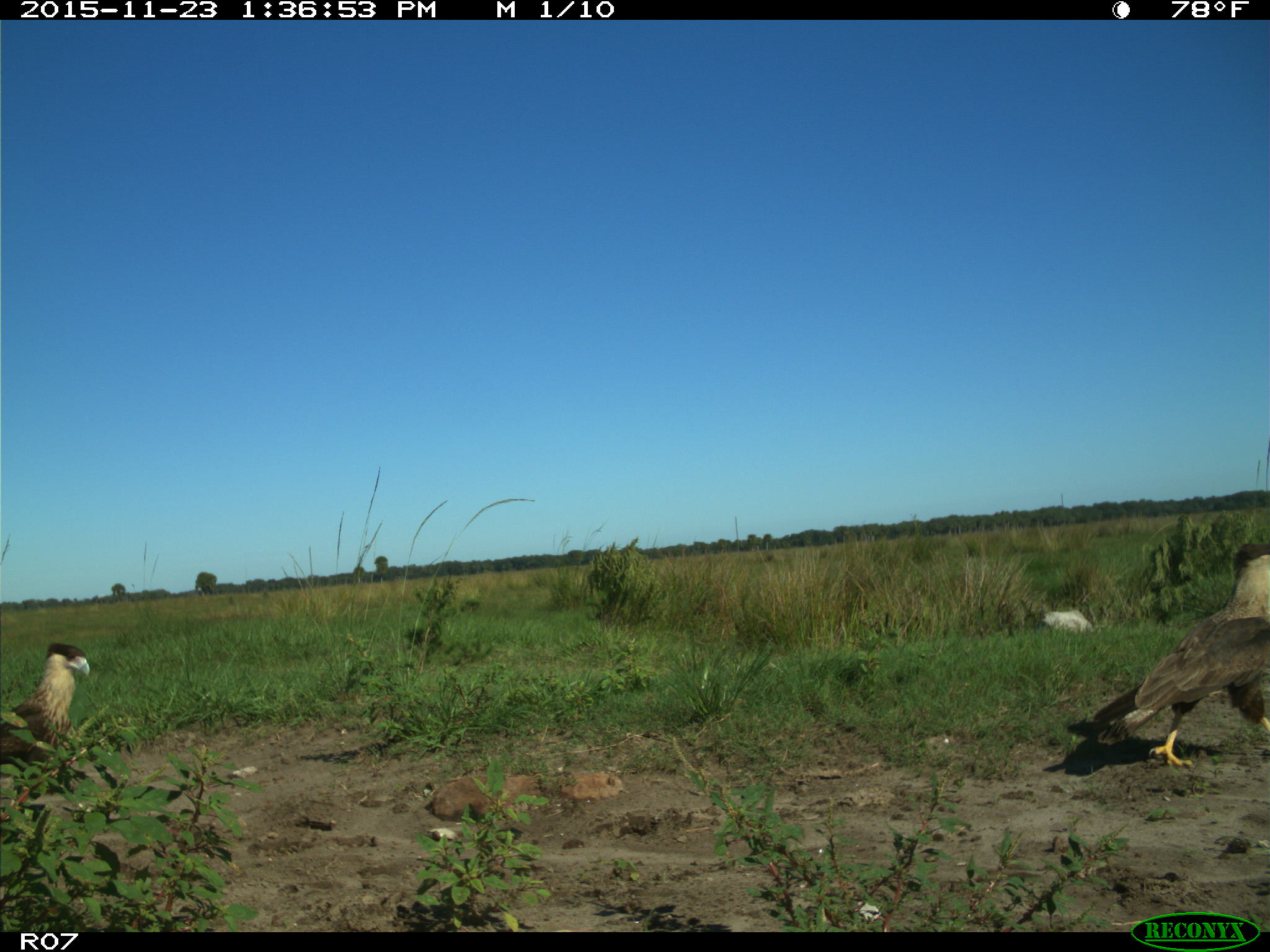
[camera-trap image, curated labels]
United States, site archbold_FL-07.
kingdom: Animalia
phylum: Chordata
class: Aves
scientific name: Aves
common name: birds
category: unidentified bird